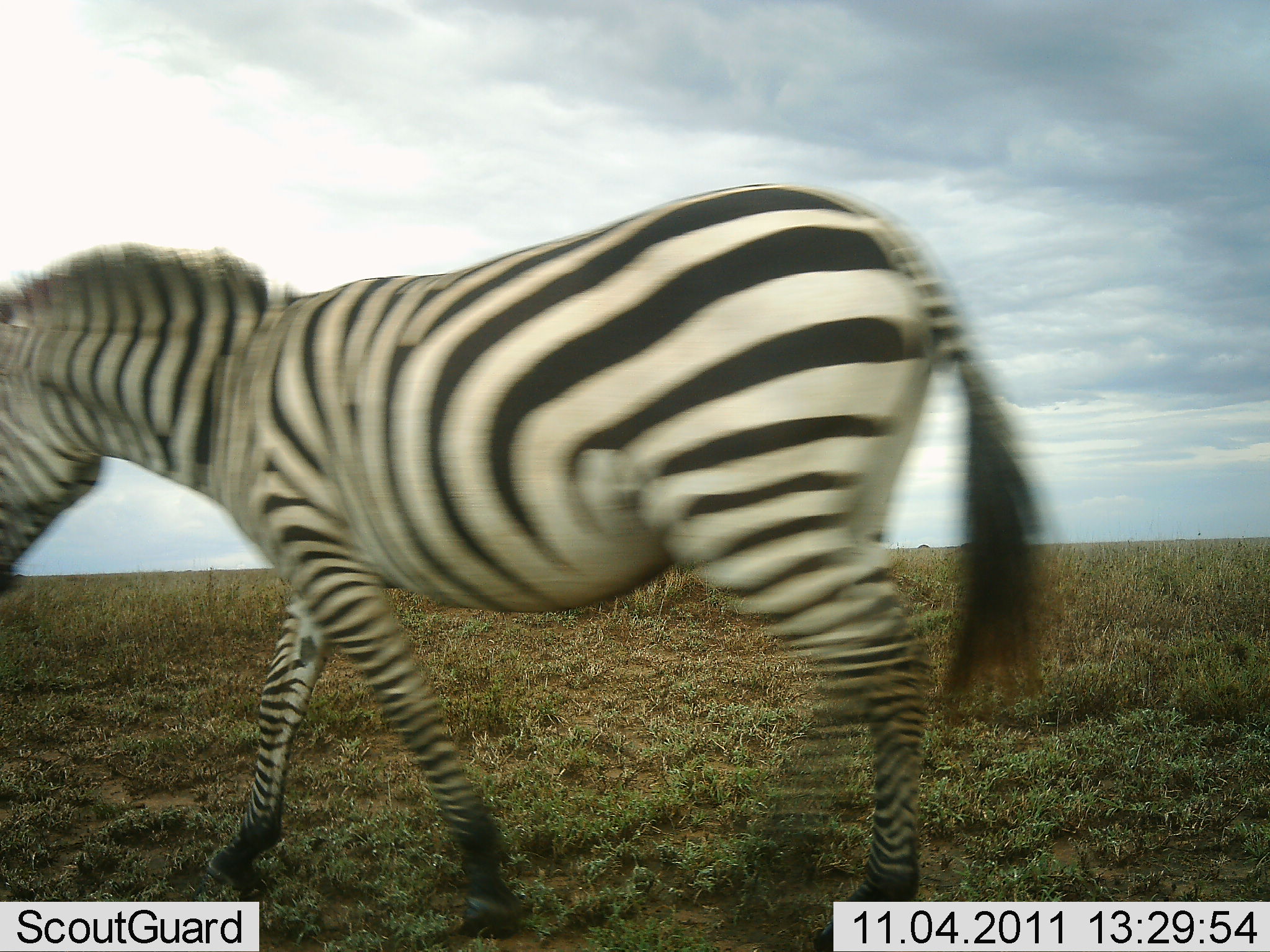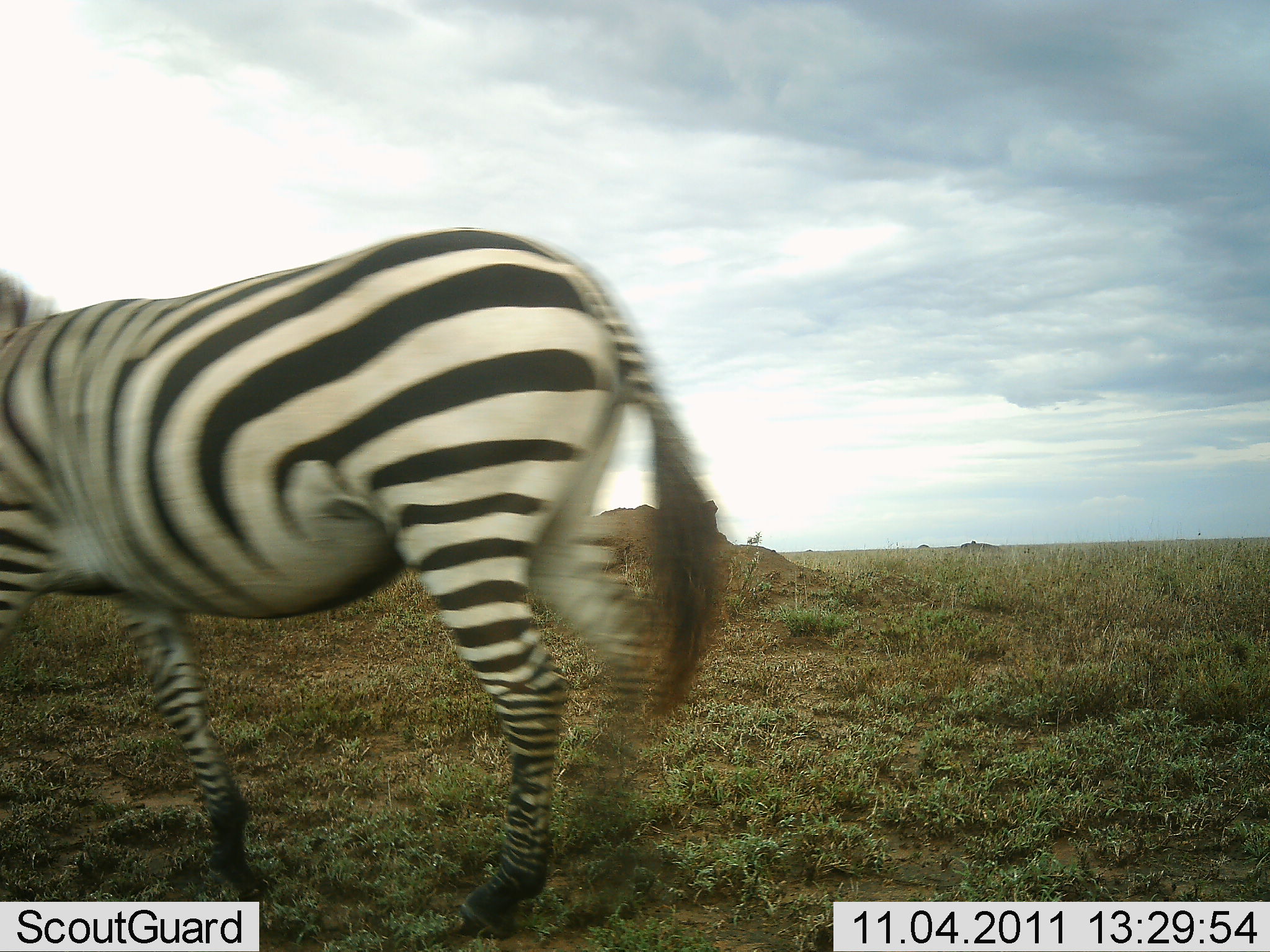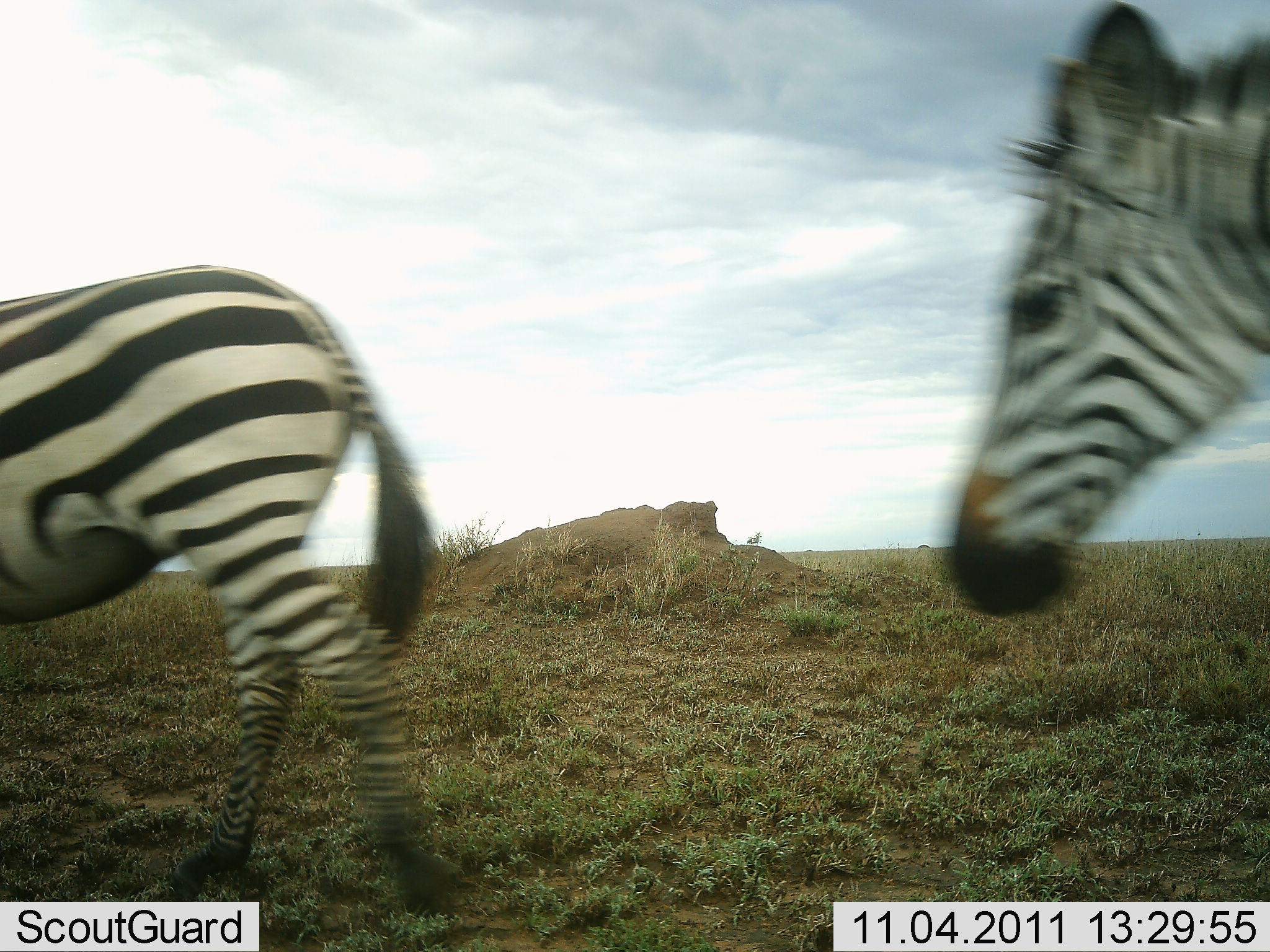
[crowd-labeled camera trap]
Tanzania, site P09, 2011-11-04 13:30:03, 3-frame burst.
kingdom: Animalia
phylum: Chordata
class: Mammalia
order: Perissodactyla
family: Equidae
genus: Equus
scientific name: Equus quagga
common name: plains zebra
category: zebra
Zebra (plains zebra) (Equus quagga), count 2. Behavior (volunteer vote fractions): standing 0%, resting 0%, moving 100%, interacting 0%. Young present (vote fraction): 0%. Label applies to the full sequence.